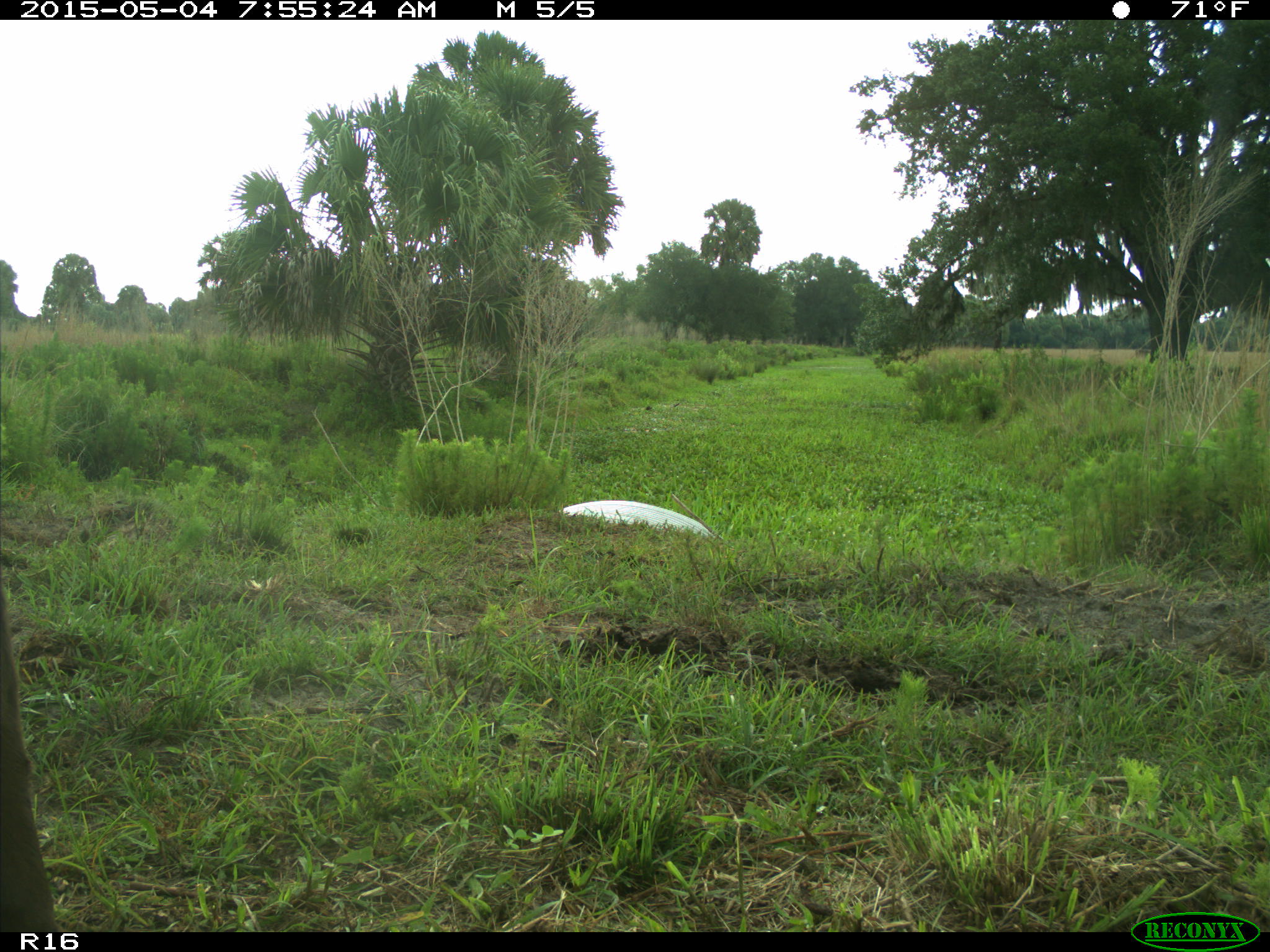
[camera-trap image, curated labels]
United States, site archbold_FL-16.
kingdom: Animalia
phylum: Chordata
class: Mammalia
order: Artiodactyla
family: Bovidae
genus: Bos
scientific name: Bos taurus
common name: domestic cow